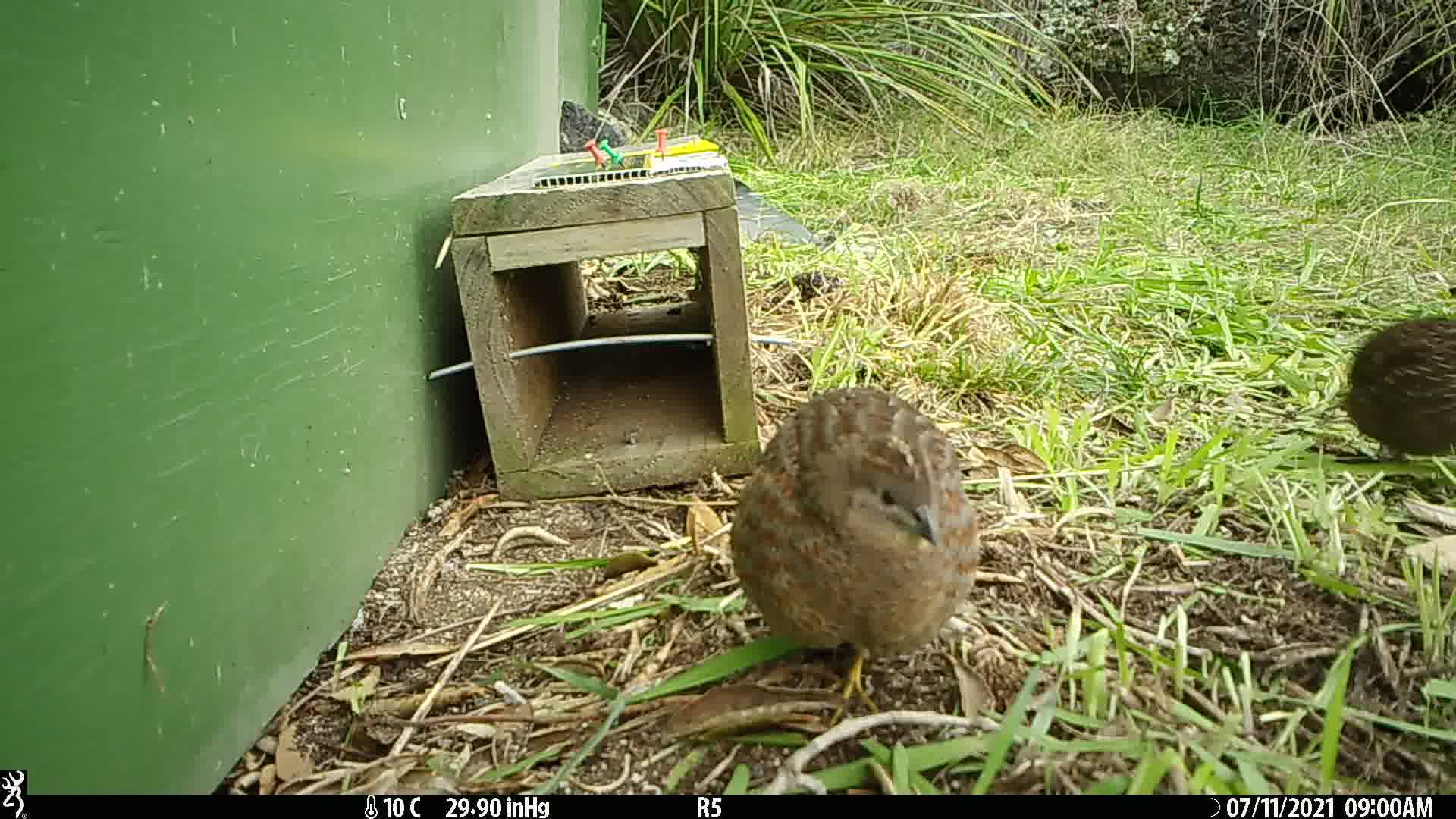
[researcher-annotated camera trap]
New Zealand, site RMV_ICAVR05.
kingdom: Animalia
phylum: Chordata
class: Aves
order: Galliformes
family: Phasianidae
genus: Synoicus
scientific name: Synoicus ypsilophorus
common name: brown quail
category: quail brown